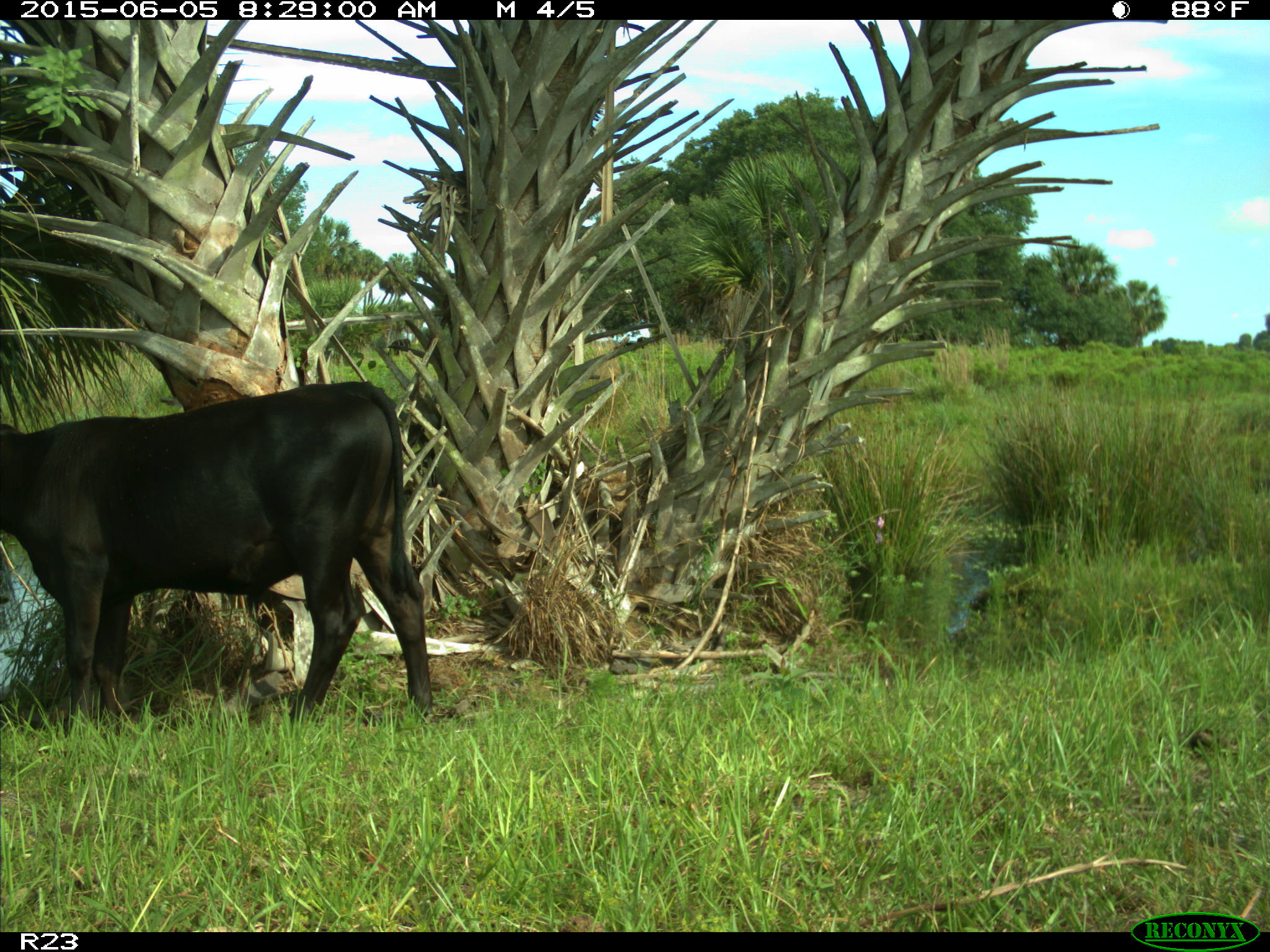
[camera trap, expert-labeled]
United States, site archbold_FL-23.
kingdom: Animalia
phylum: Chordata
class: Mammalia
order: Artiodactyla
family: Bovidae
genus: Bos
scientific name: Bos taurus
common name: domestic cow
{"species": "Bos taurus (domestic cow)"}